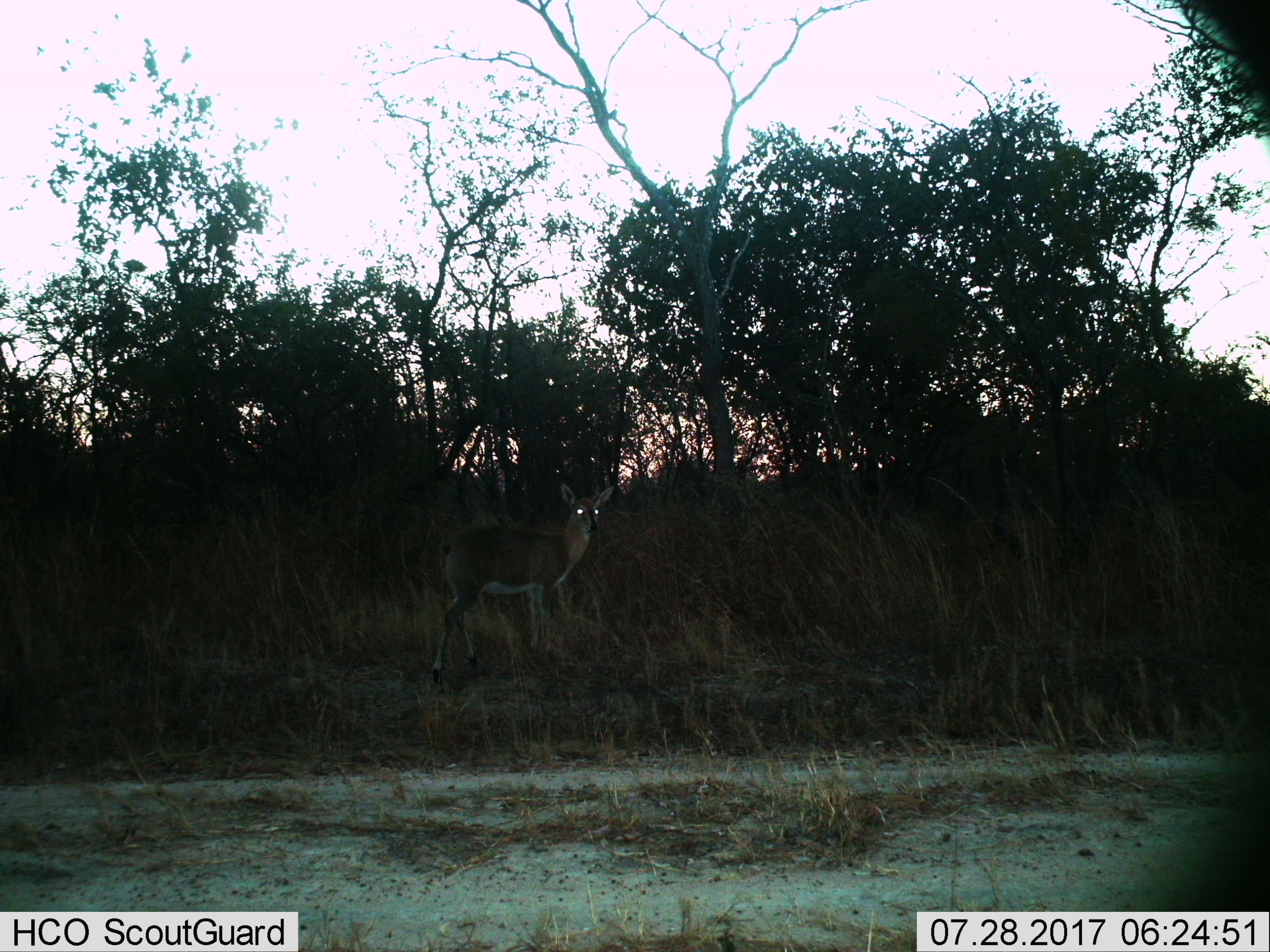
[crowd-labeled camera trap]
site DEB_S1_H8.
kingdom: Animalia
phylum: Chordata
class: Mammalia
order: Artiodactyla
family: Bovidae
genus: Sylvicapra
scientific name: Sylvicapra grimmia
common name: common duiker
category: duikercommongrey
Duikercommongrey (common duiker) (Sylvicapra grimmia), count 1. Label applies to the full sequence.